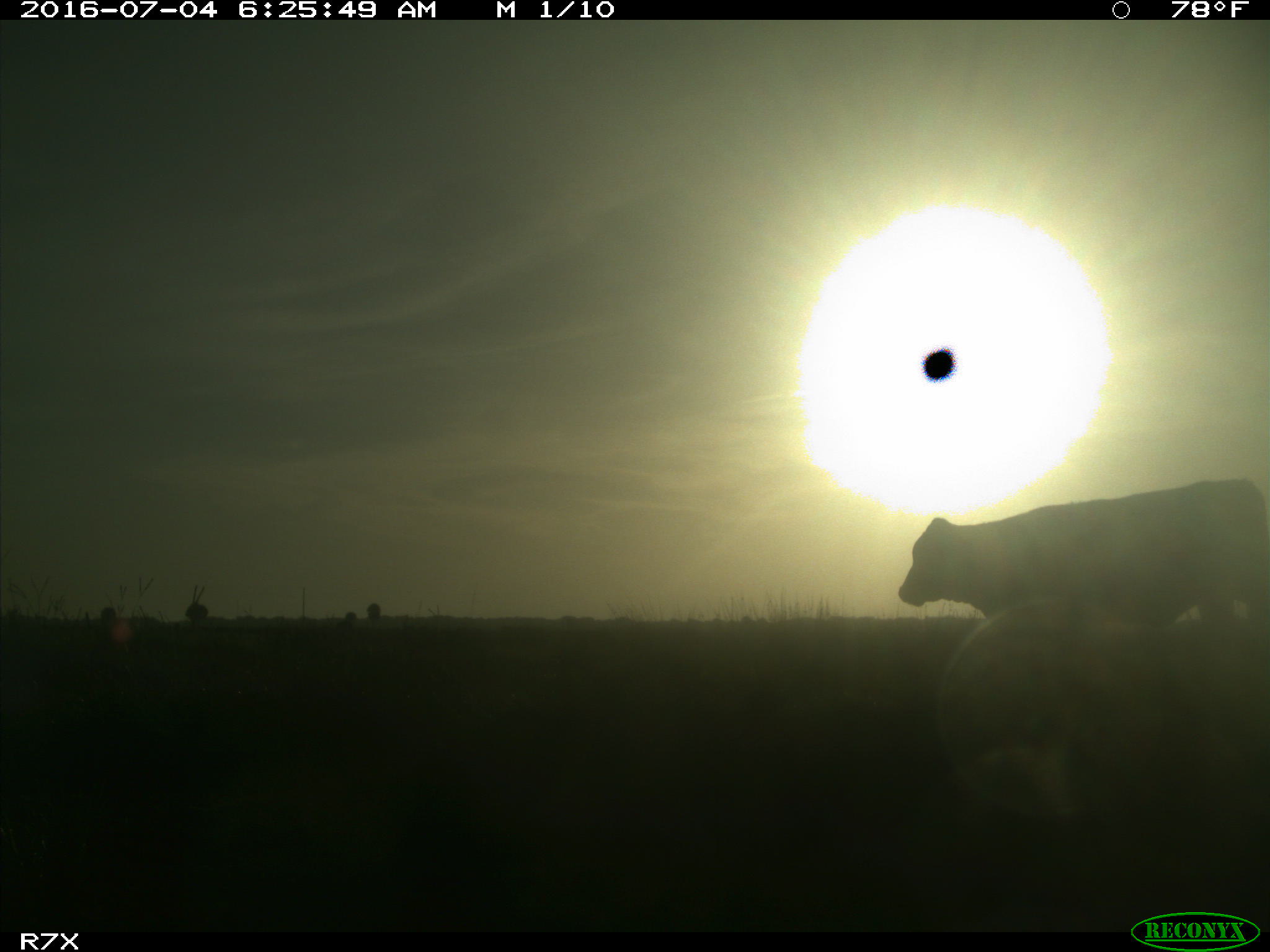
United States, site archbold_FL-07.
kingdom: Animalia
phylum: Chordata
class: Mammalia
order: Artiodactyla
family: Bovidae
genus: Bos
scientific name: Bos taurus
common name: domestic cow